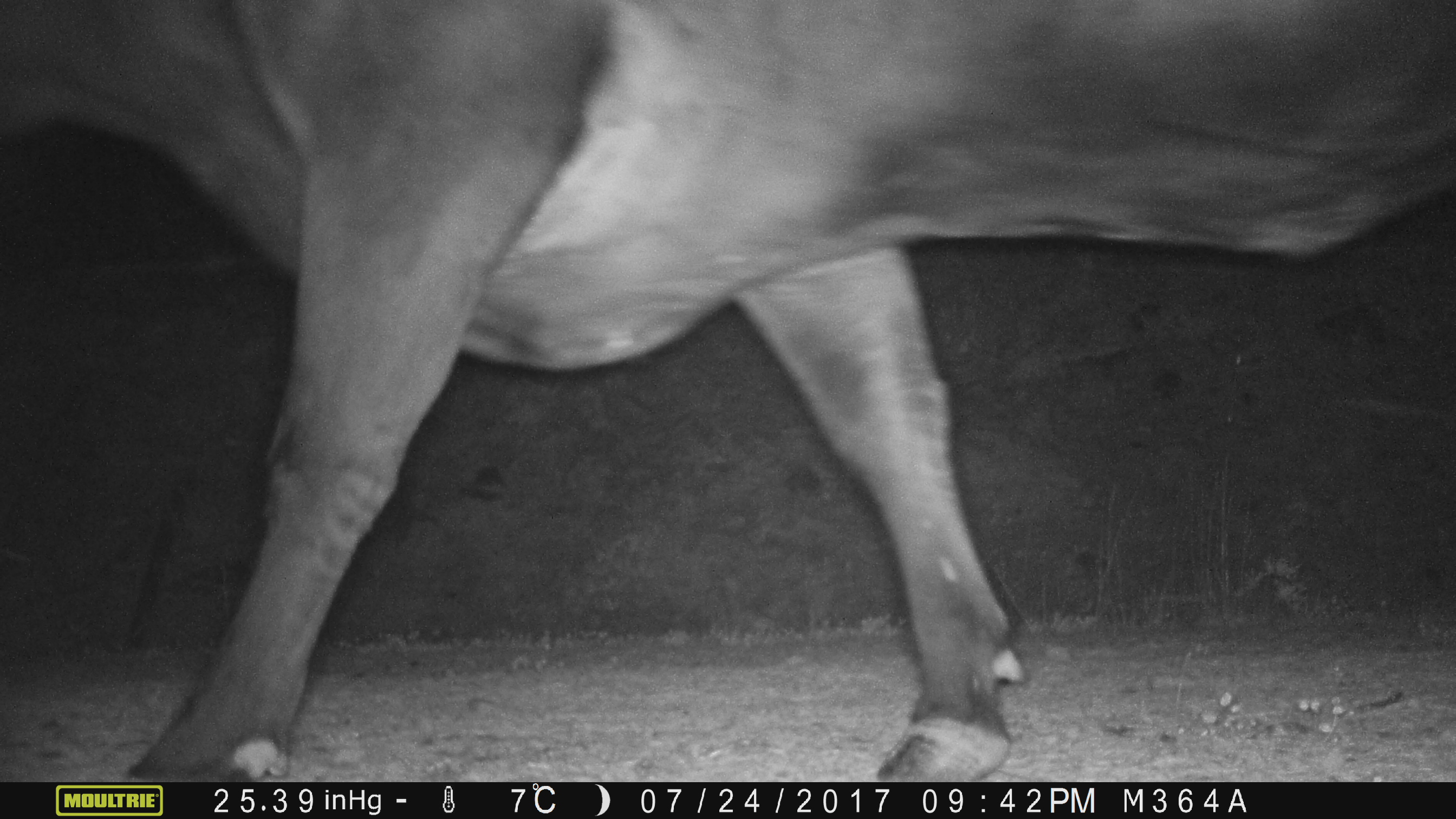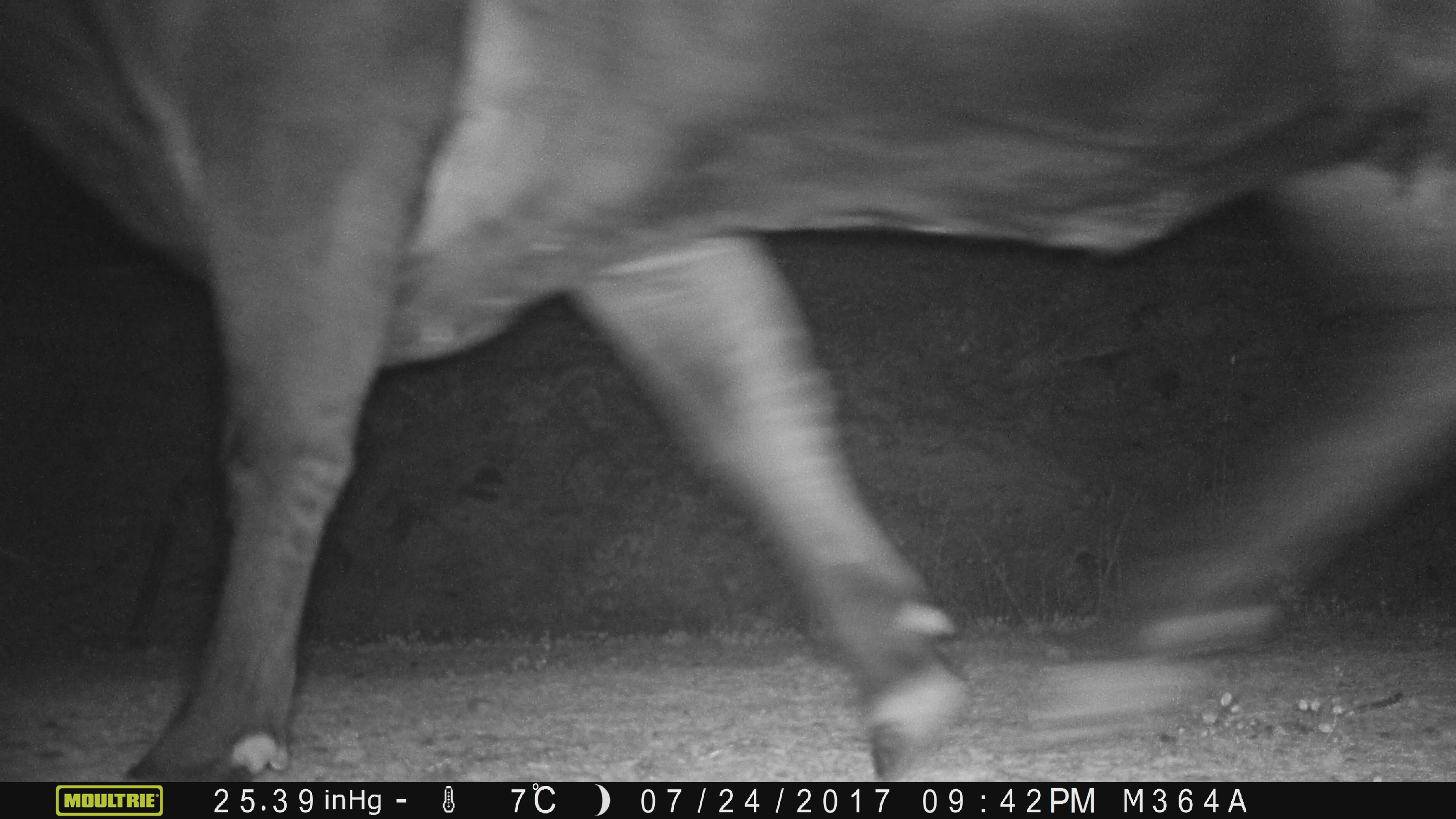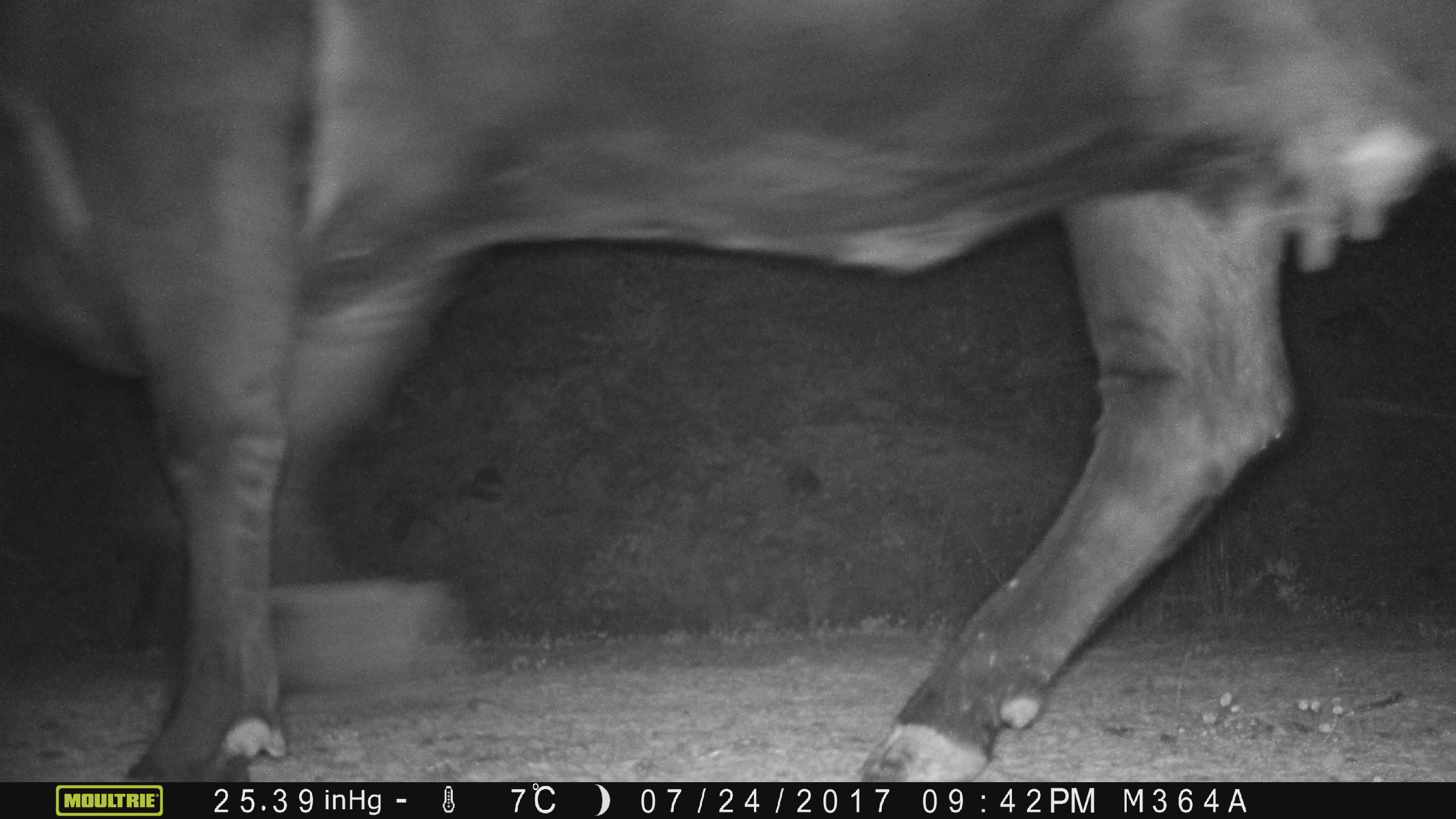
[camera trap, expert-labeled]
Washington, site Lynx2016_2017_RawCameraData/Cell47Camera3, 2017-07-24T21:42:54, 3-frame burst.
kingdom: Animalia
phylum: Chordata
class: Mammalia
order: Artiodactyla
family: Bovidae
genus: Bos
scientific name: Bos taurus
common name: domestic cattle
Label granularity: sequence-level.